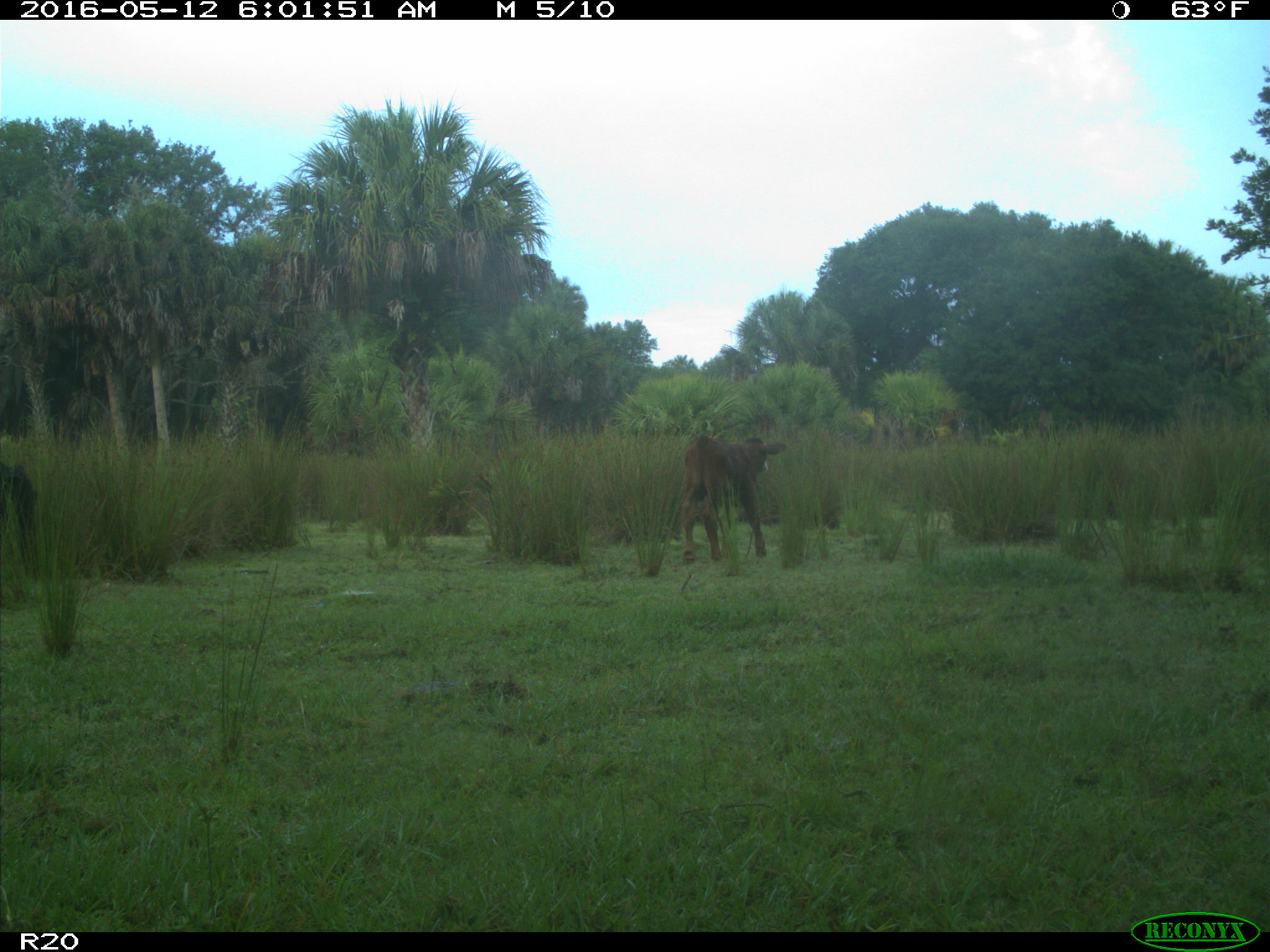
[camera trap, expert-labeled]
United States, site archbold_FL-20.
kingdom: Animalia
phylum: Chordata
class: Mammalia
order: Artiodactyla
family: Bovidae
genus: Bos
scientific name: Bos taurus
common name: domestic cow